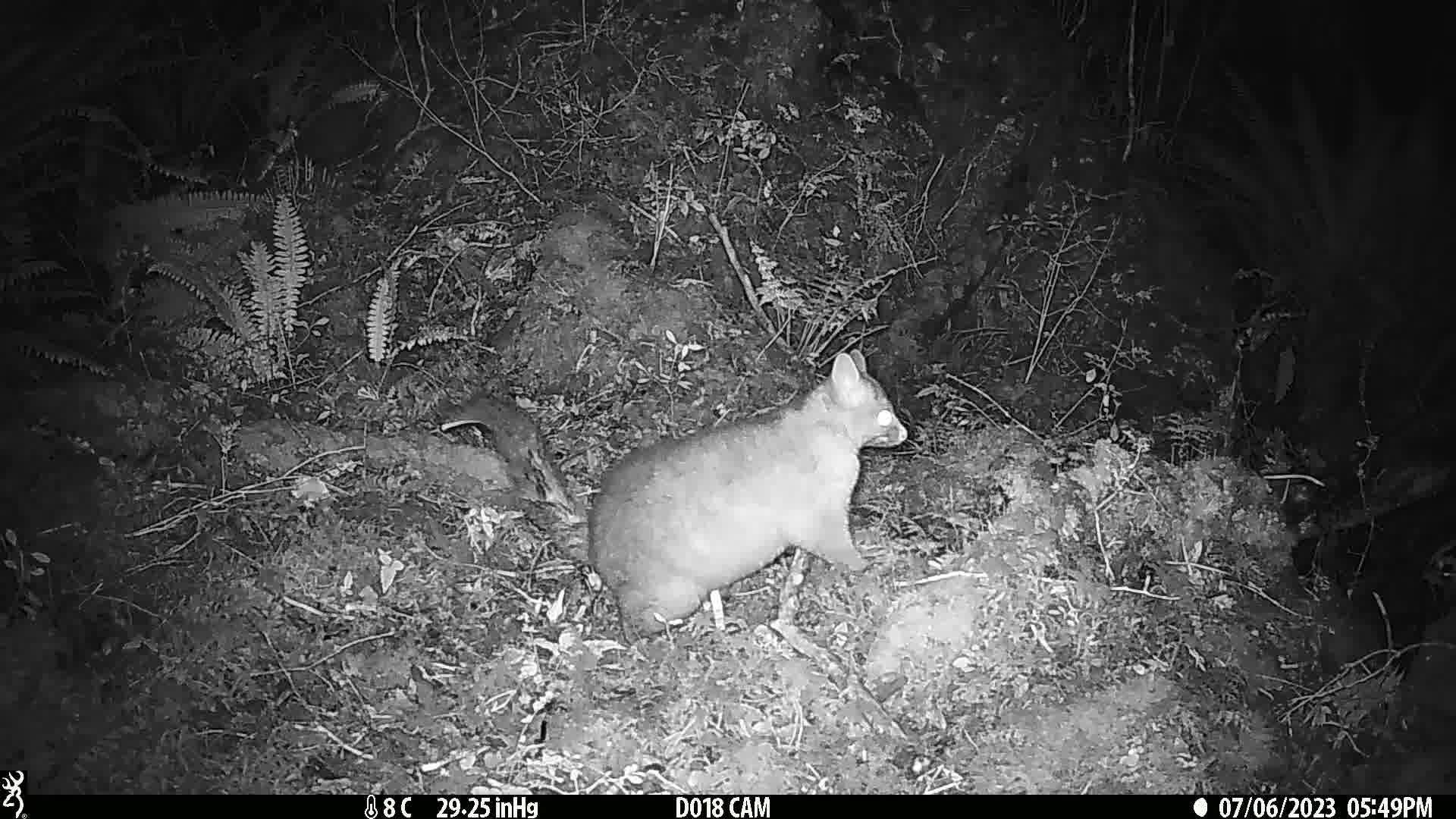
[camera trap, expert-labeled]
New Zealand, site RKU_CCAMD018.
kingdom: Animalia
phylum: Chordata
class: Mammalia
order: Diprotodontia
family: Phalangeridae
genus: Trichosurus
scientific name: Trichosurus vulpecula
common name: common brushtail possum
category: possum